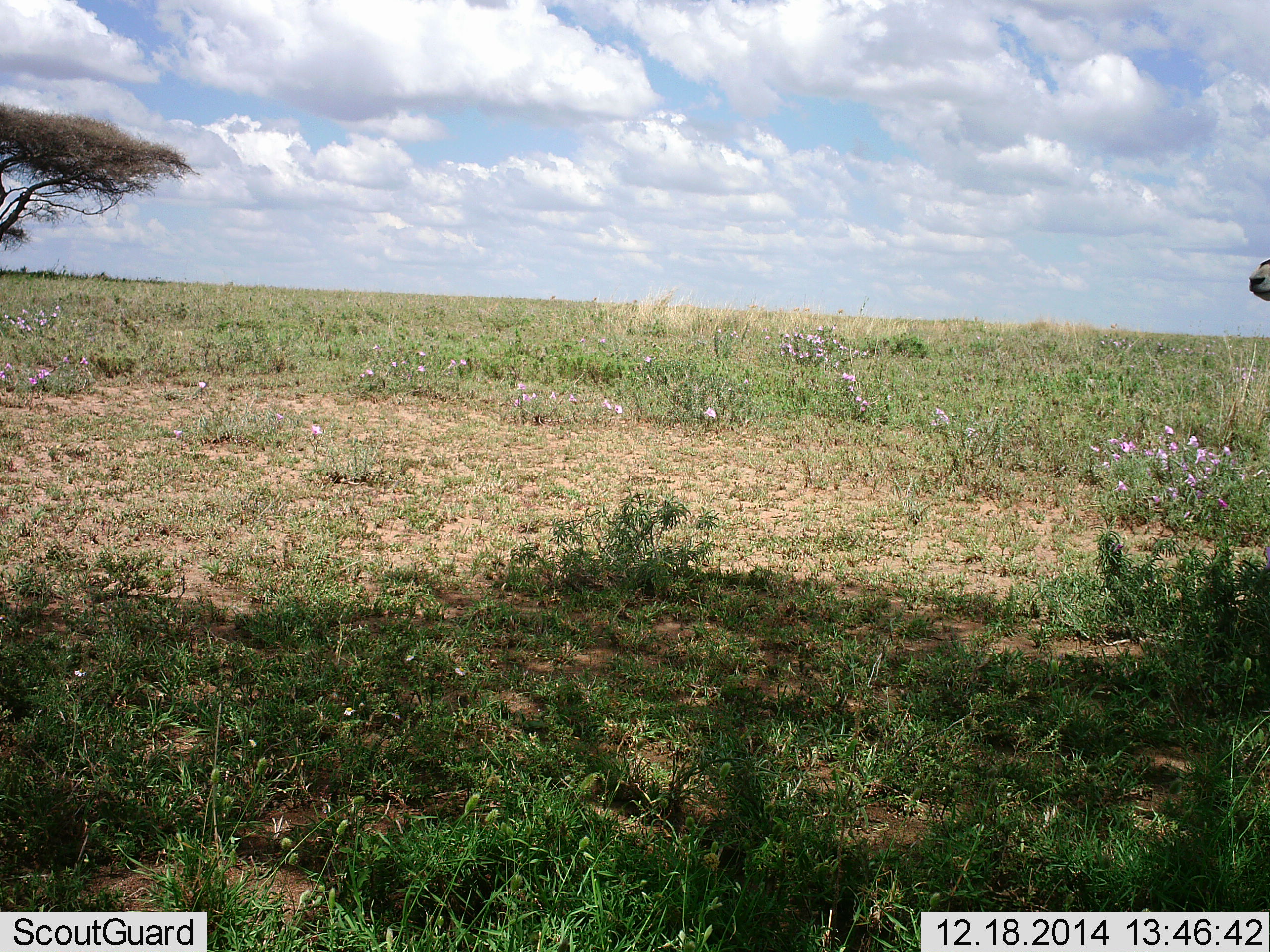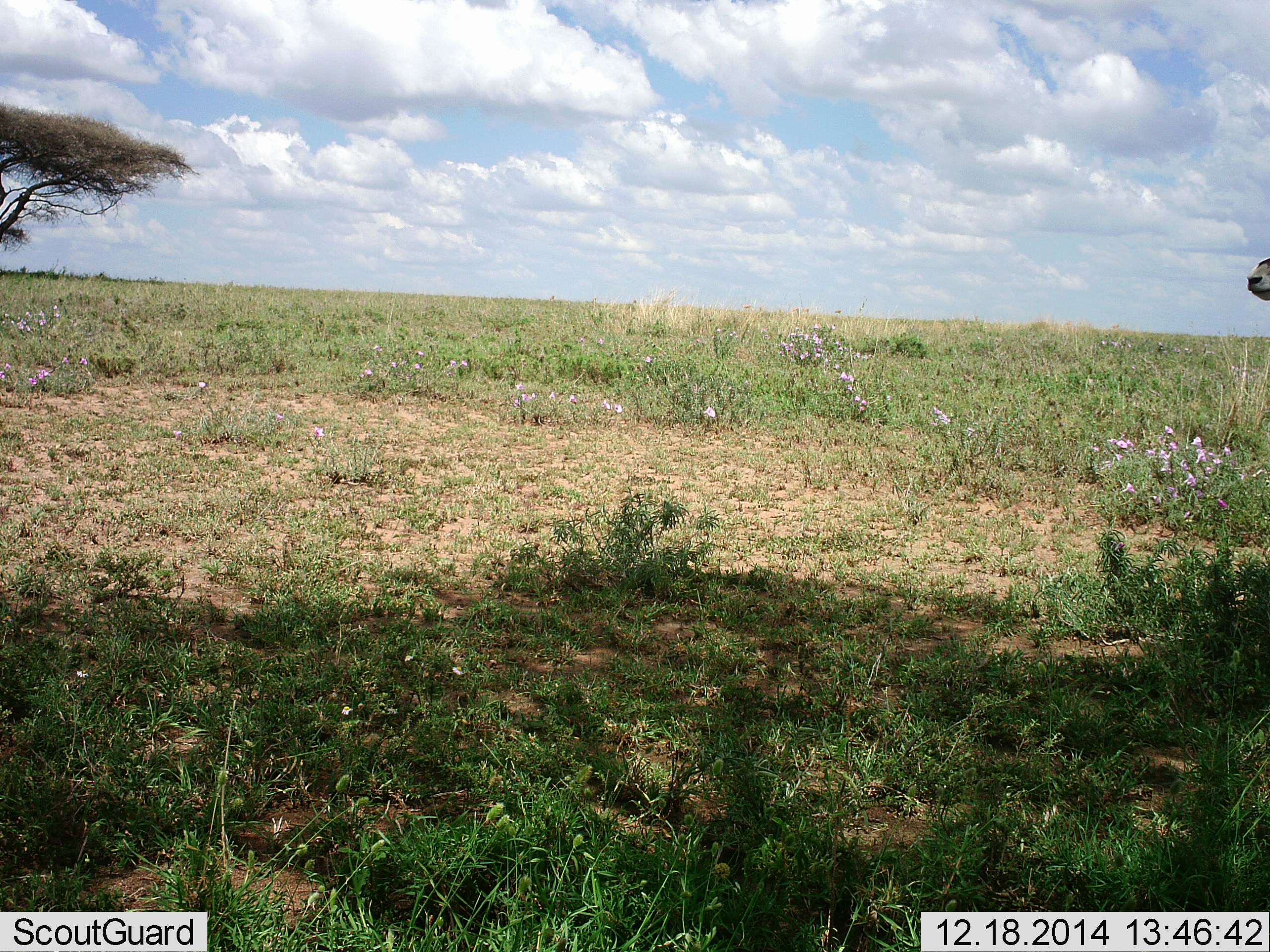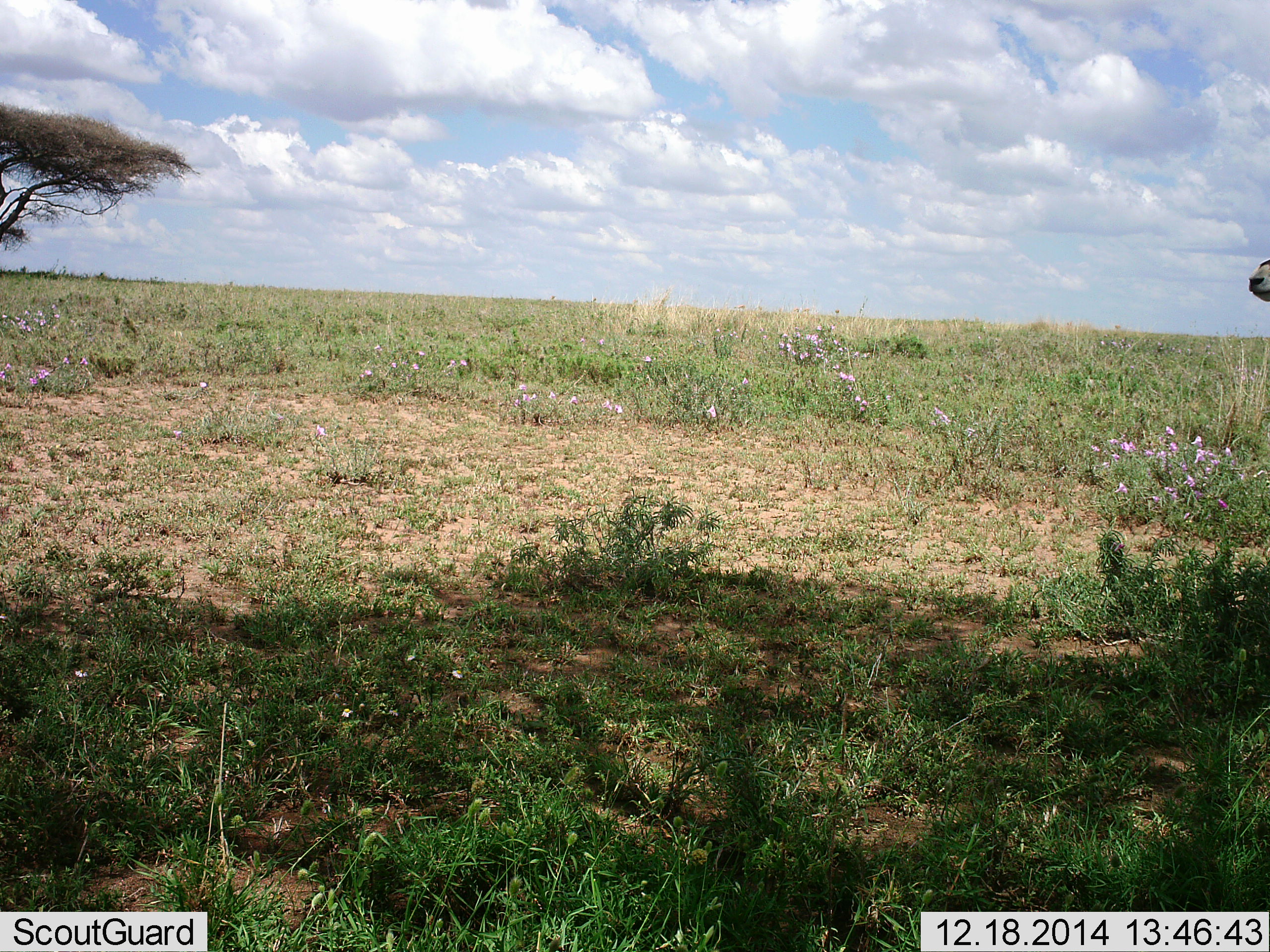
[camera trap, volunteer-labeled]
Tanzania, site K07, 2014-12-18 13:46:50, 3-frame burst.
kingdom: Animalia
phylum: Chordata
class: Mammalia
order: Artiodactyla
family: Bovidae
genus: Eudorcas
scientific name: Eudorcas thomsonii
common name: thomson's gazelle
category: gazellethomsons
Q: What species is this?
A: Gazellethomsons (thomson's gazelle) (Eudorcas thomsonii).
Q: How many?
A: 1.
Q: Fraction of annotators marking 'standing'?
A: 100%.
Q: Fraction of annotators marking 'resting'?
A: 0%.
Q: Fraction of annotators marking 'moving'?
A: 0%.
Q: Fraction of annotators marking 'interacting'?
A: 0%.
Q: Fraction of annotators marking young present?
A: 0%.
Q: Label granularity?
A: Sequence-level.